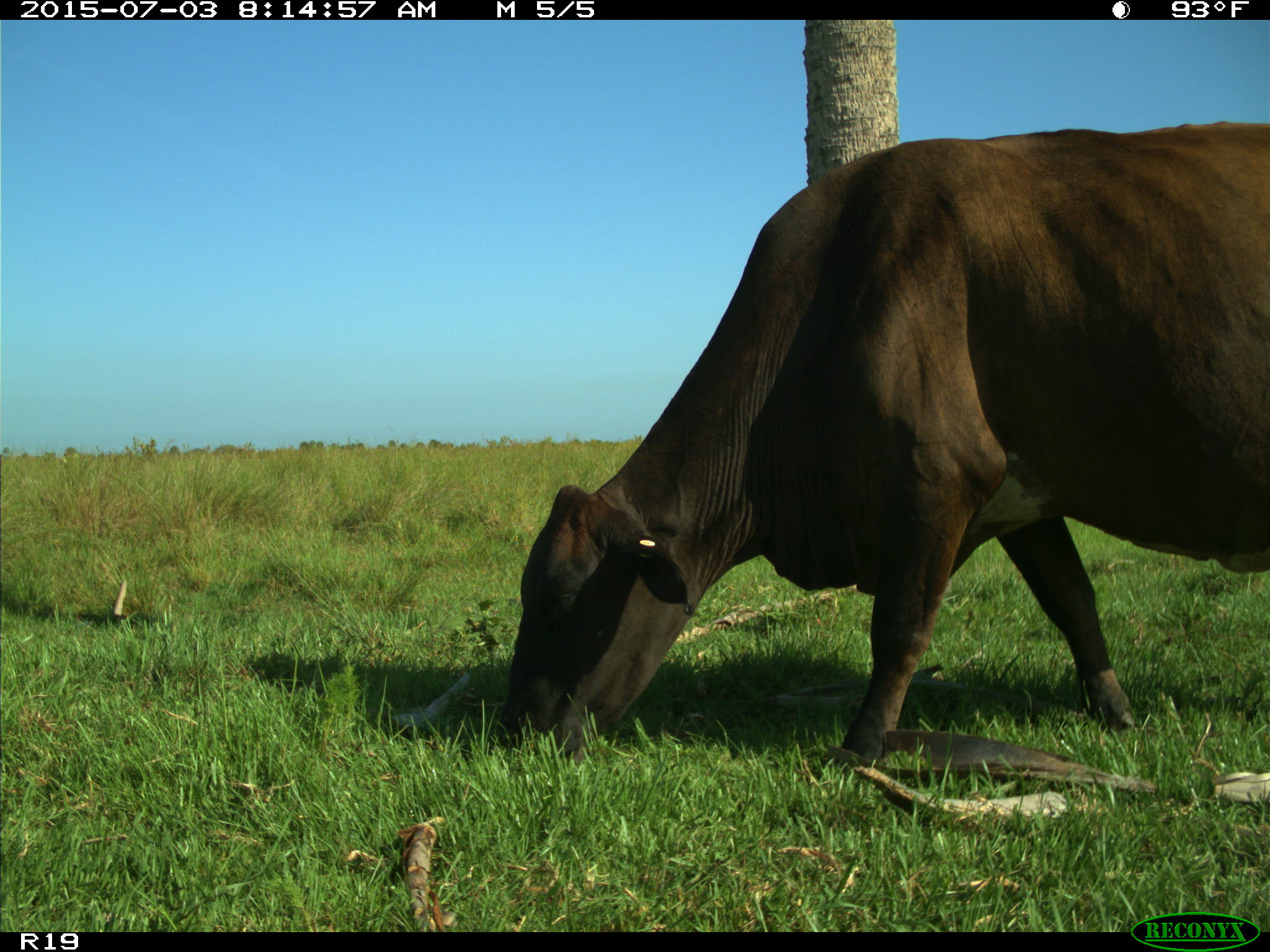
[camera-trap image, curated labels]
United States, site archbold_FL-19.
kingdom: Animalia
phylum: Chordata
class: Mammalia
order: Artiodactyla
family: Bovidae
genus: Bos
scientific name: Bos taurus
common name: domestic cow